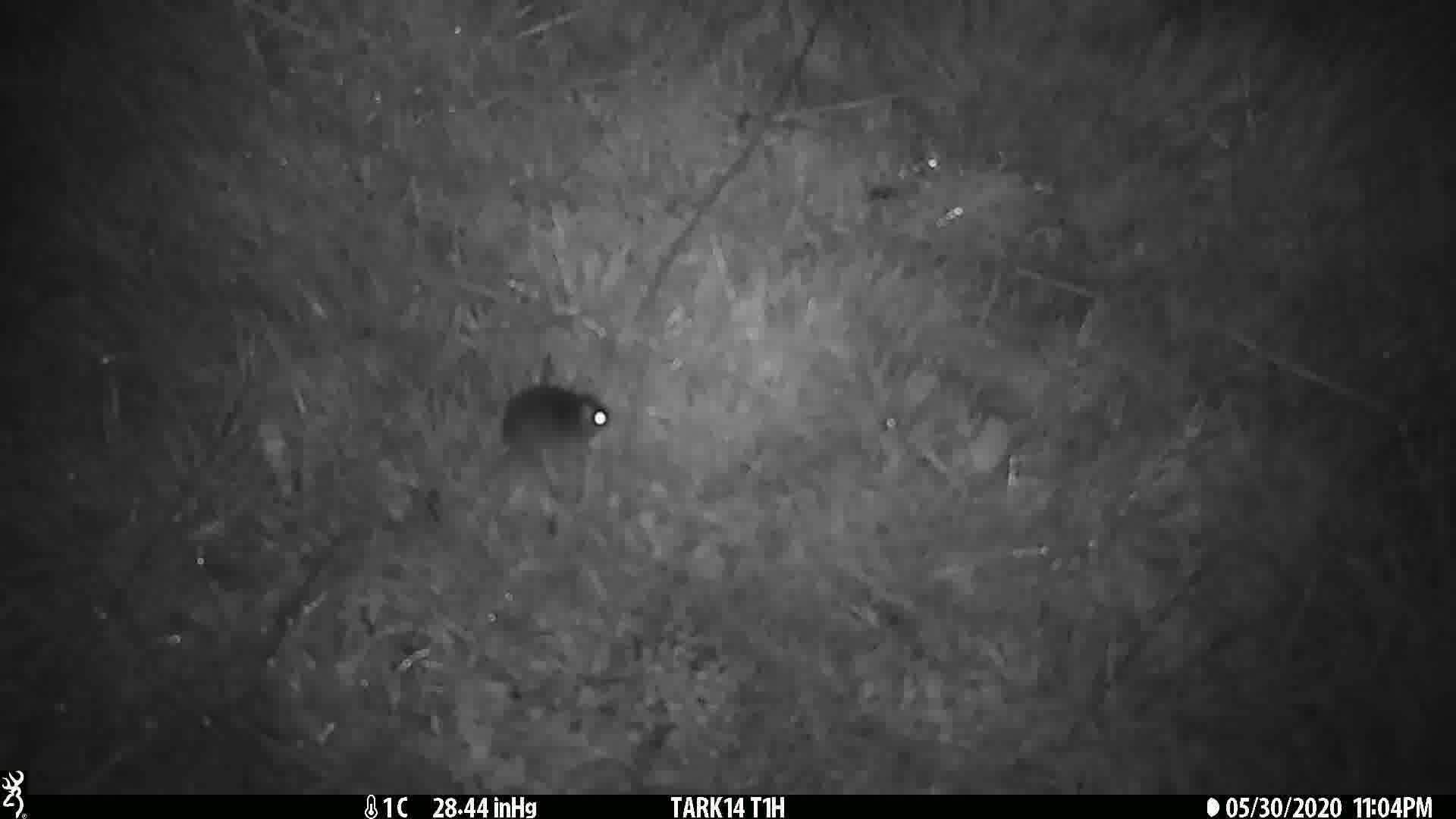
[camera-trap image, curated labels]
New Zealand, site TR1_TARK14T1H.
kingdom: Animalia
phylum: Chordata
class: Mammalia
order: Rodentia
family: Muridae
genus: Mus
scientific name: Mus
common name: mouse